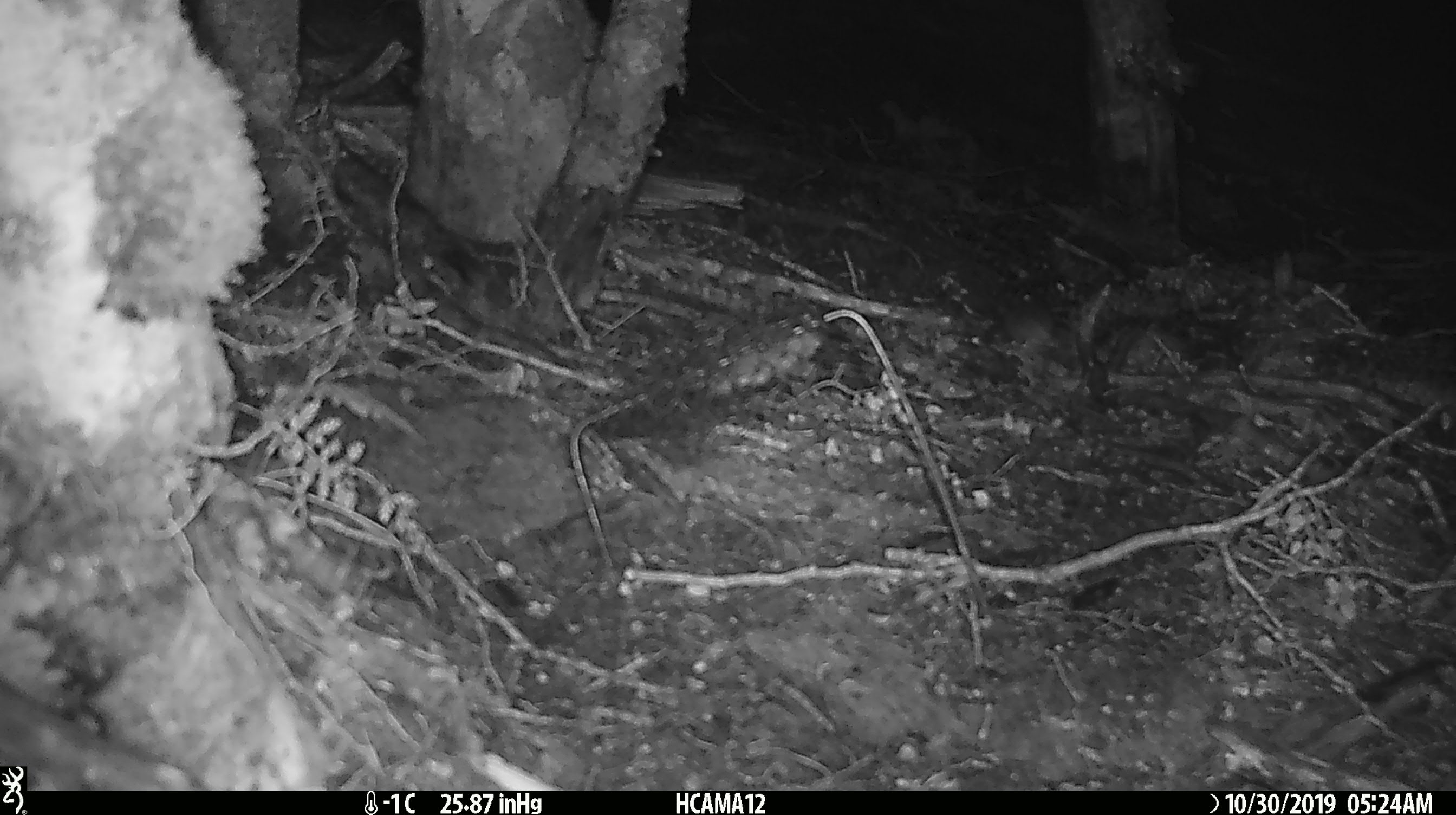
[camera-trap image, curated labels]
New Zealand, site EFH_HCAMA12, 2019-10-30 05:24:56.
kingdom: Animalia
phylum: Chordata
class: Mammalia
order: Rodentia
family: Muridae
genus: Mus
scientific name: Mus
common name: mouse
Mouse (Mus).